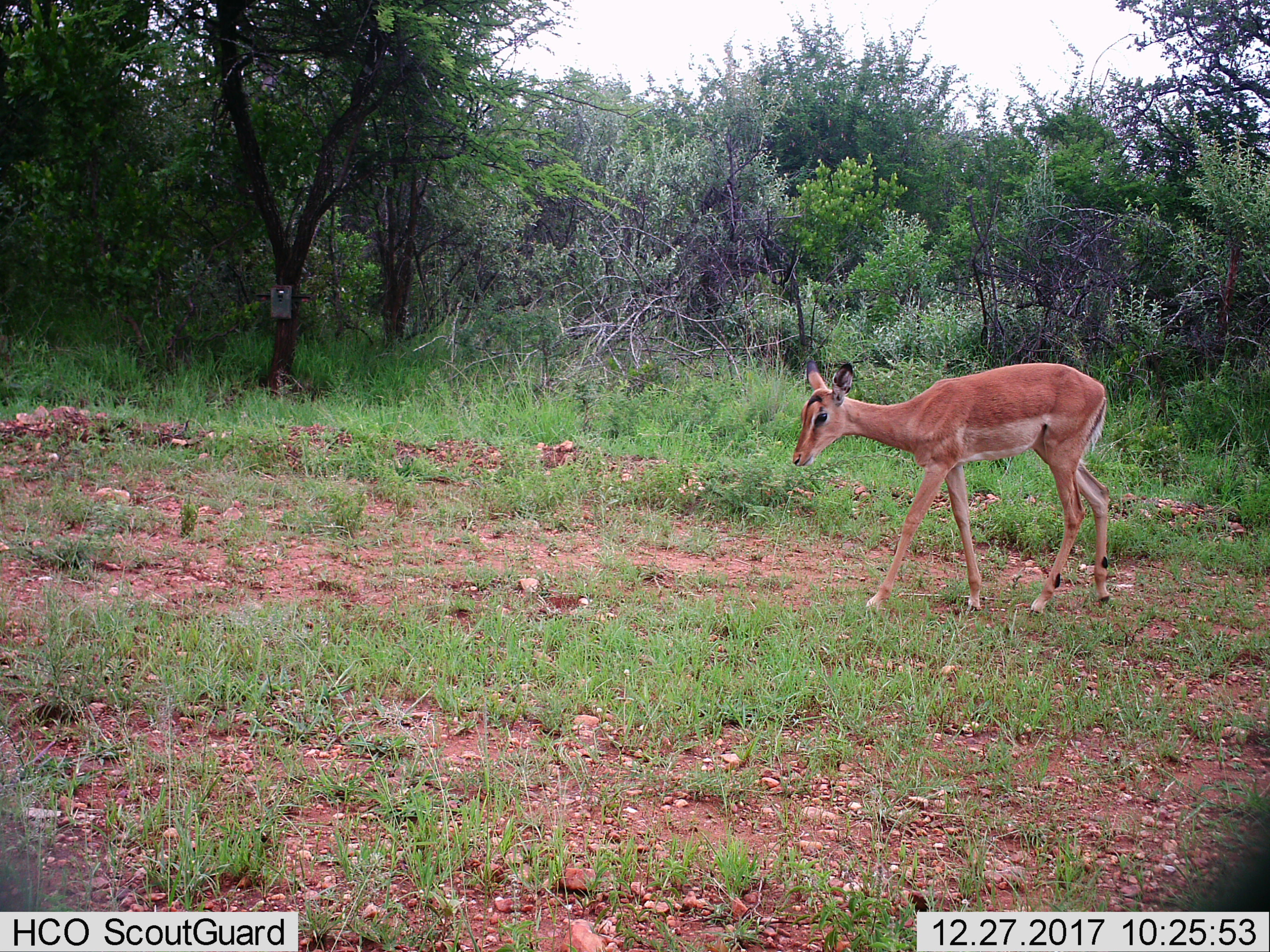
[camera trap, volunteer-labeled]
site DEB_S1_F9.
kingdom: Animalia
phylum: Chordata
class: Mammalia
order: Artiodactyla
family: Bovidae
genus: Aepyceros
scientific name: Aepyceros melampus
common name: impala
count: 1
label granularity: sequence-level